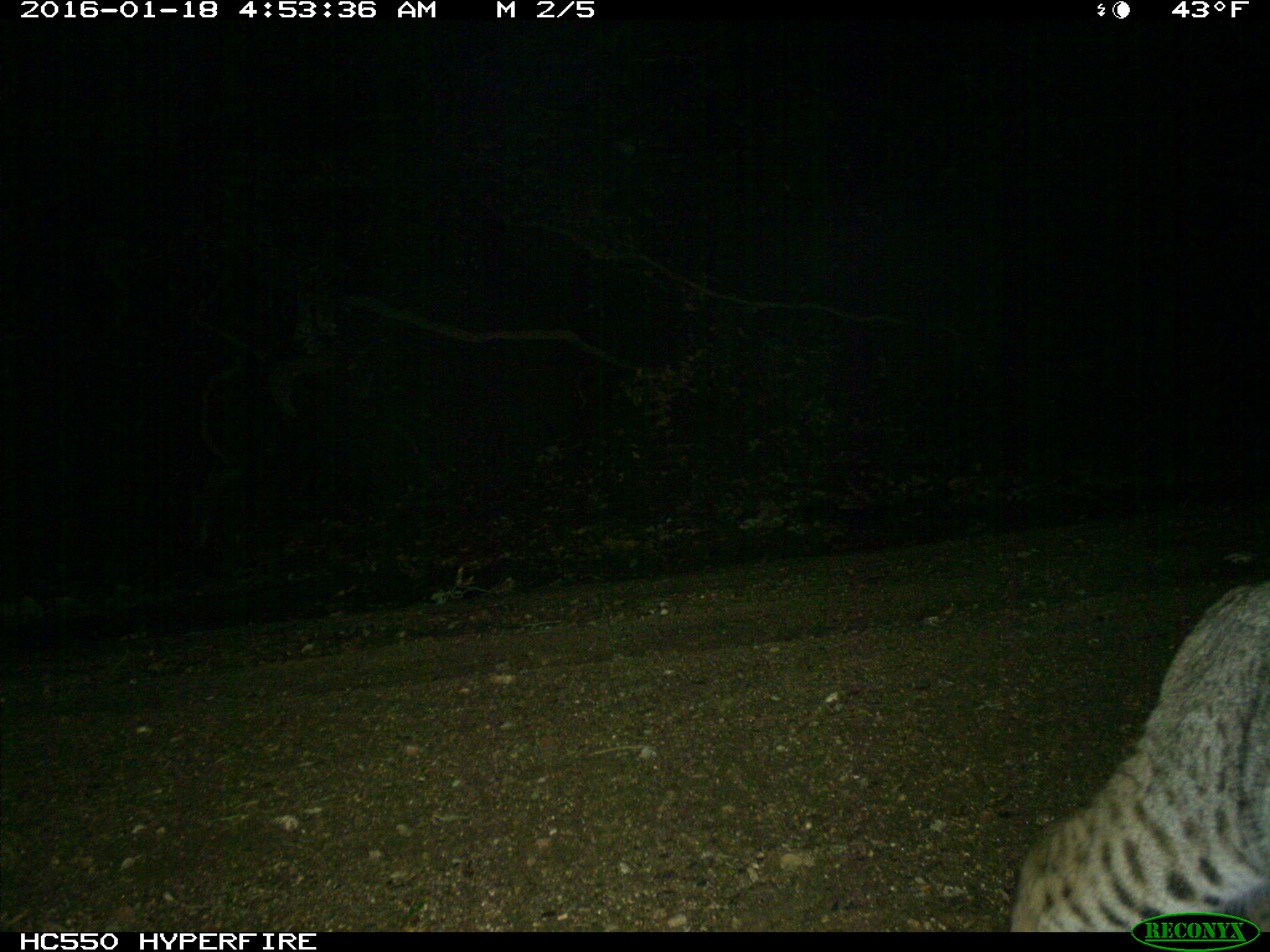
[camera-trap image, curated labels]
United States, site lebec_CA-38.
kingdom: Animalia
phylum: Chordata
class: Mammalia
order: Carnivora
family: Felidae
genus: Lynx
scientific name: Lynx rufus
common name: bobcat